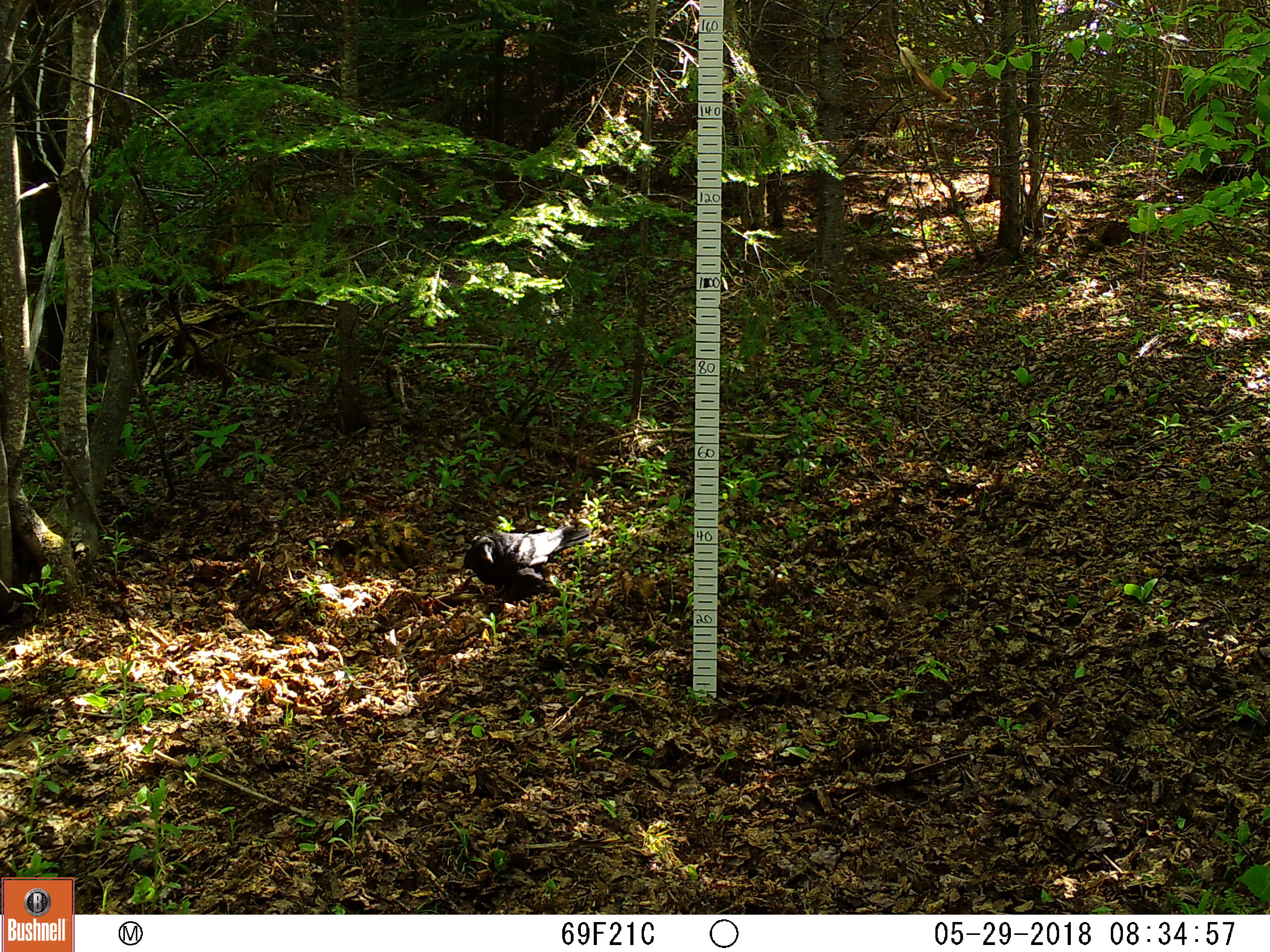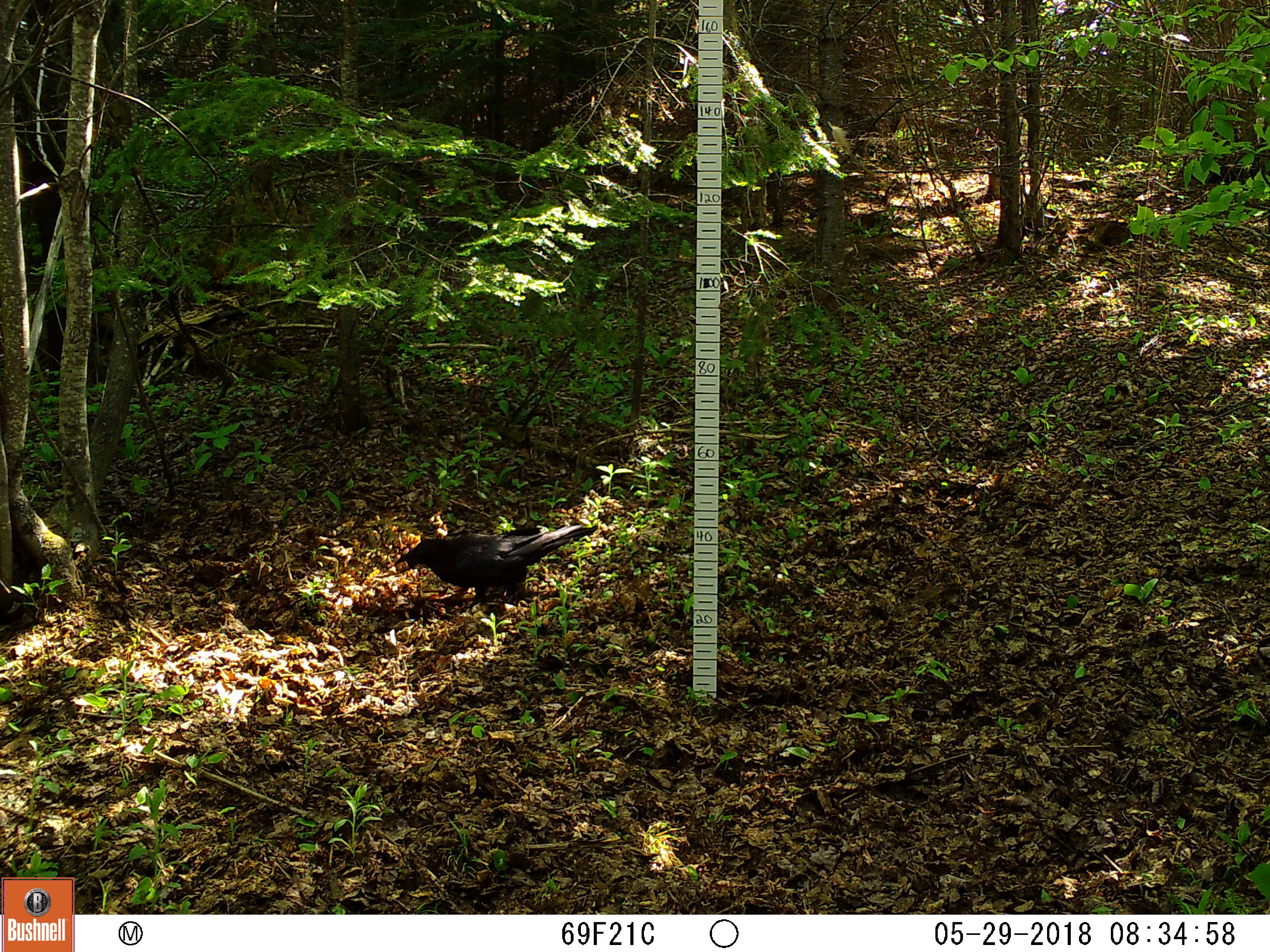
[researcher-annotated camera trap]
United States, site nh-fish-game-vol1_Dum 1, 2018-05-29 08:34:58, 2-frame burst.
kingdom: Animalia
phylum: Chordata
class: Aves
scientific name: Aves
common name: bird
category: bird sp.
Bird sp. (bird) (Aves).